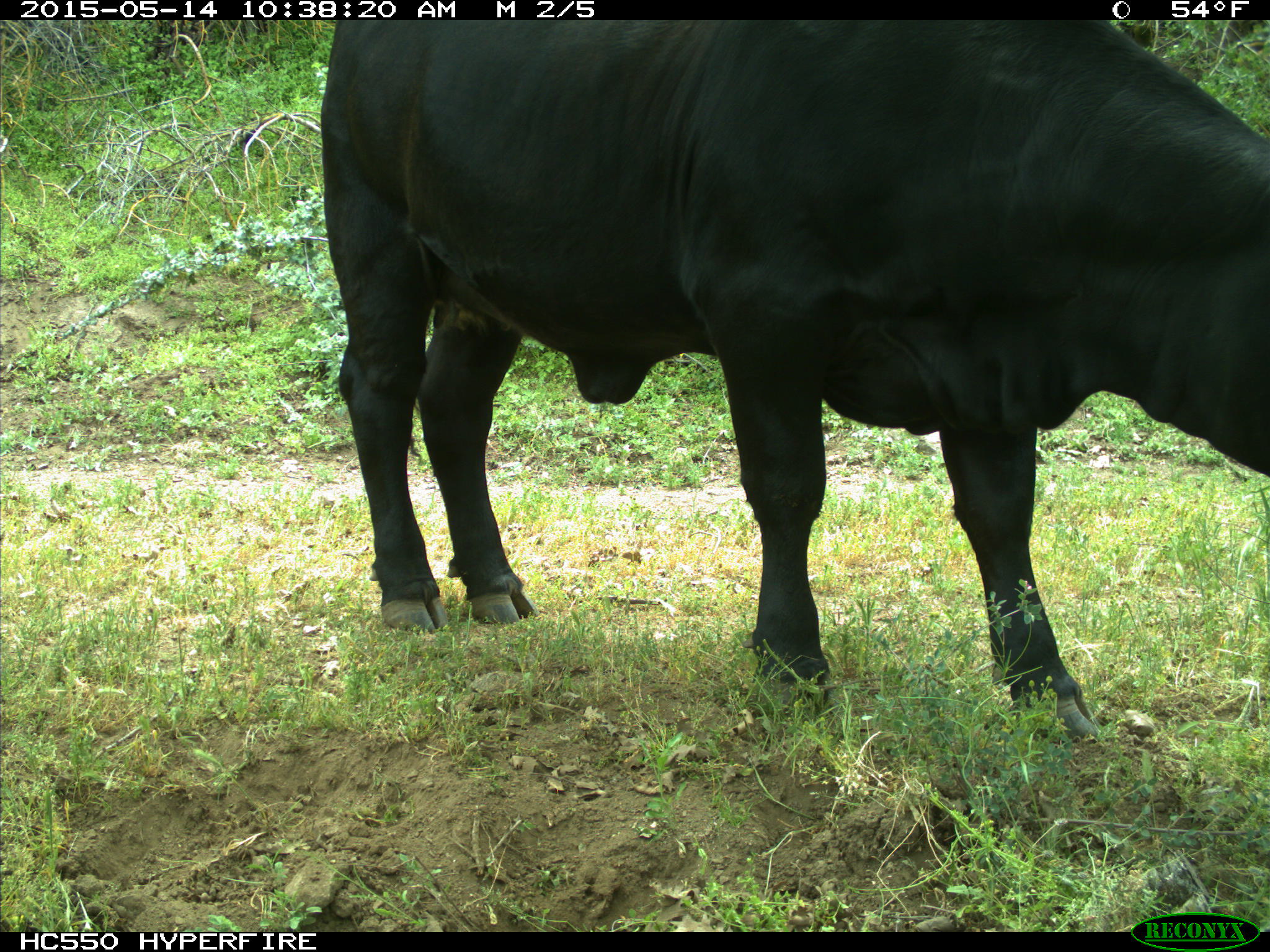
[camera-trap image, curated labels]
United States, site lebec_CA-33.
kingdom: Animalia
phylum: Chordata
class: Mammalia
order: Artiodactyla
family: Bovidae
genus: Bos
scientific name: Bos taurus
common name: domestic cow